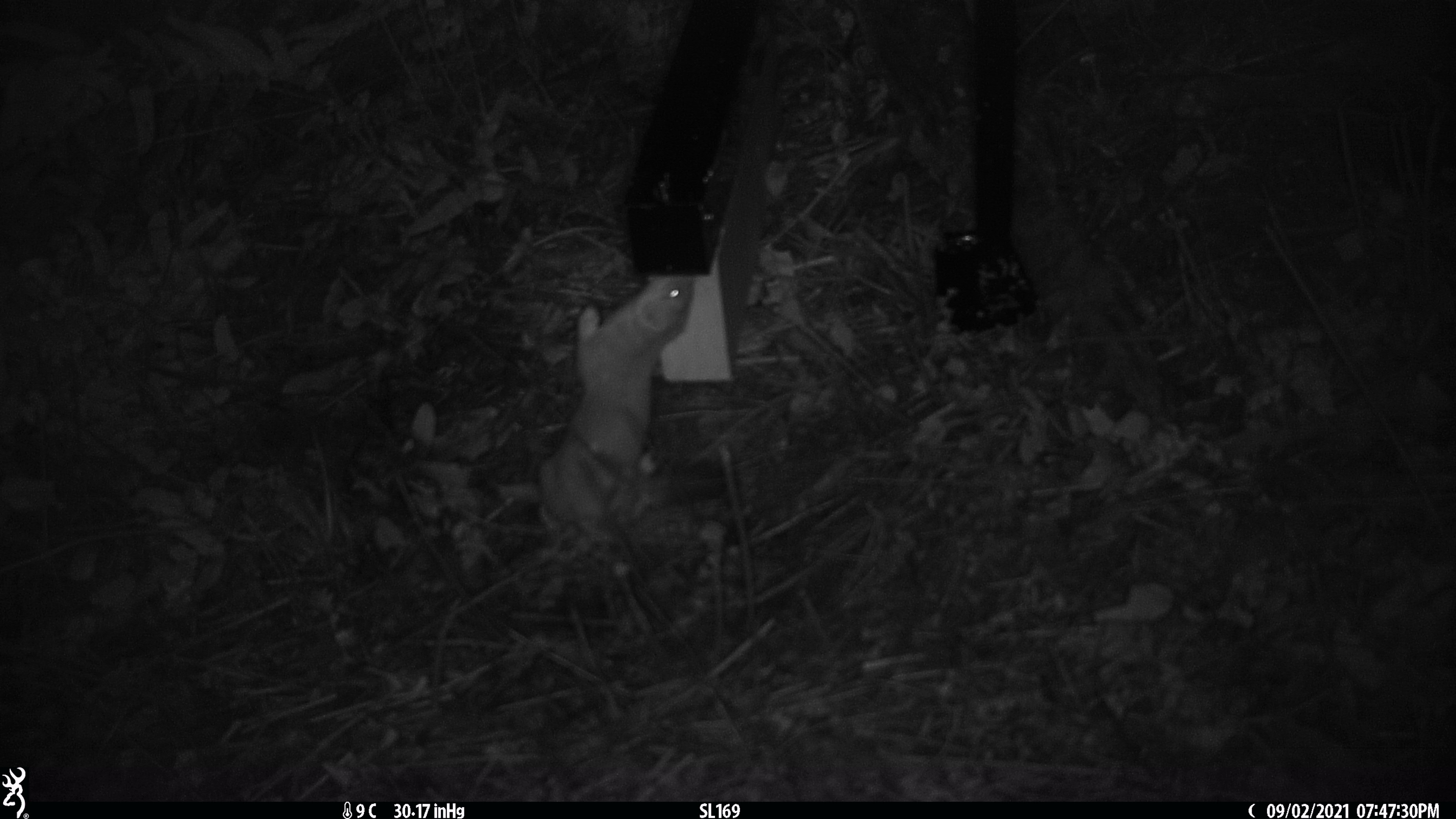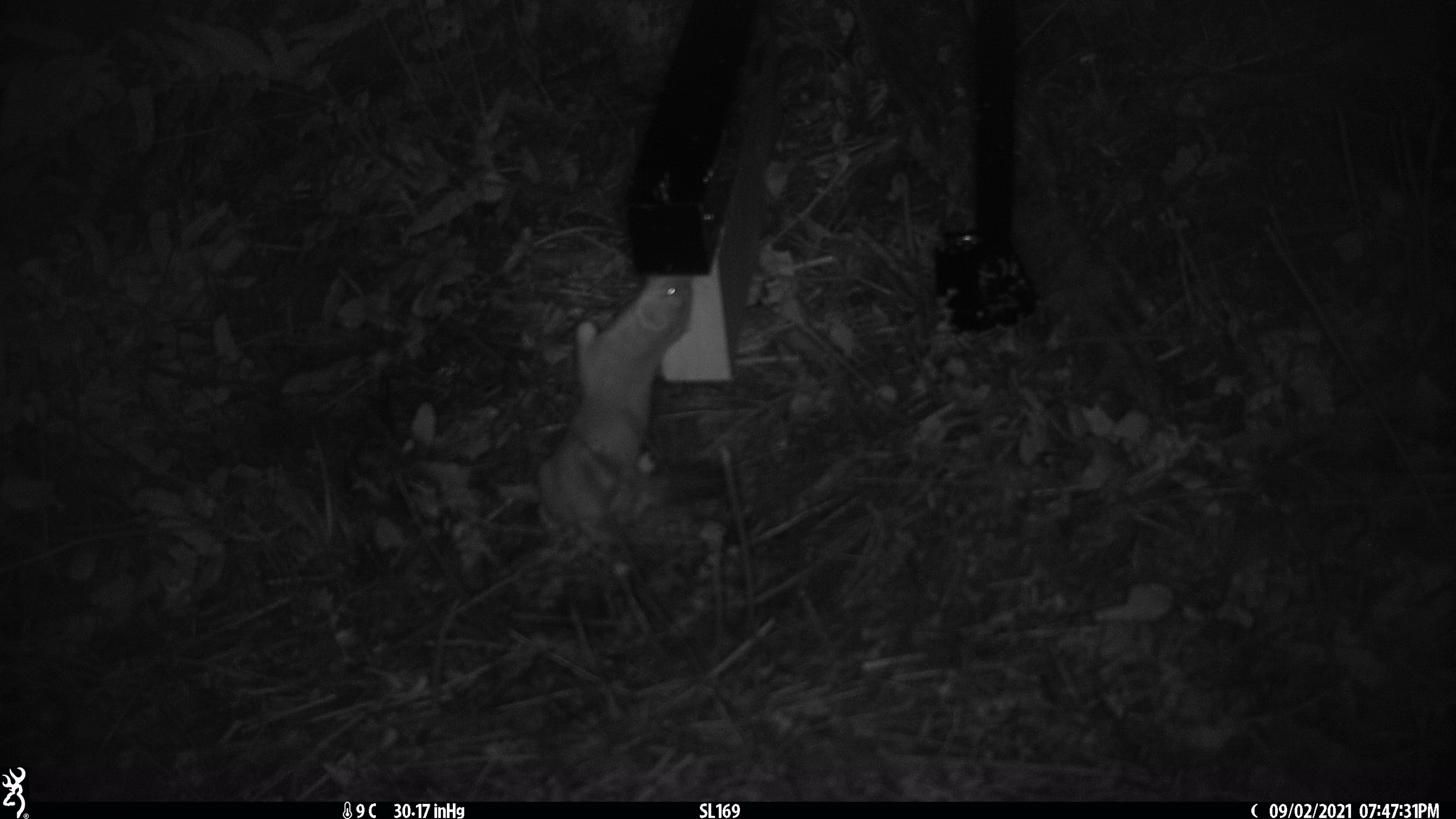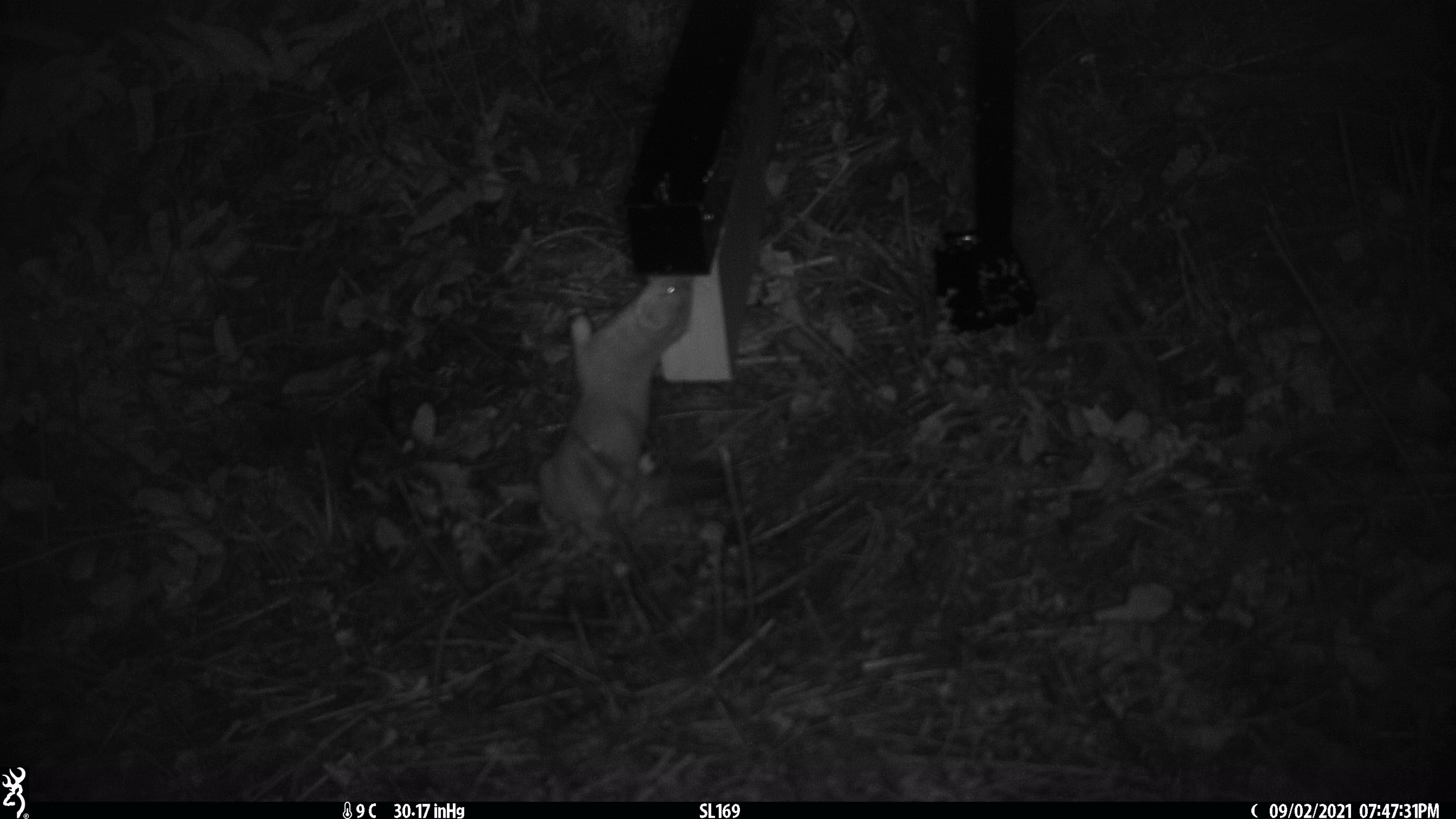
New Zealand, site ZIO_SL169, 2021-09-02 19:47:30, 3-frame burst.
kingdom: Animalia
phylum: Chordata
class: Mammalia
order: Carnivora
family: Mustelidae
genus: Mustela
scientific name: Mustela erminea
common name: stoat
Stoat (Mustela erminea).